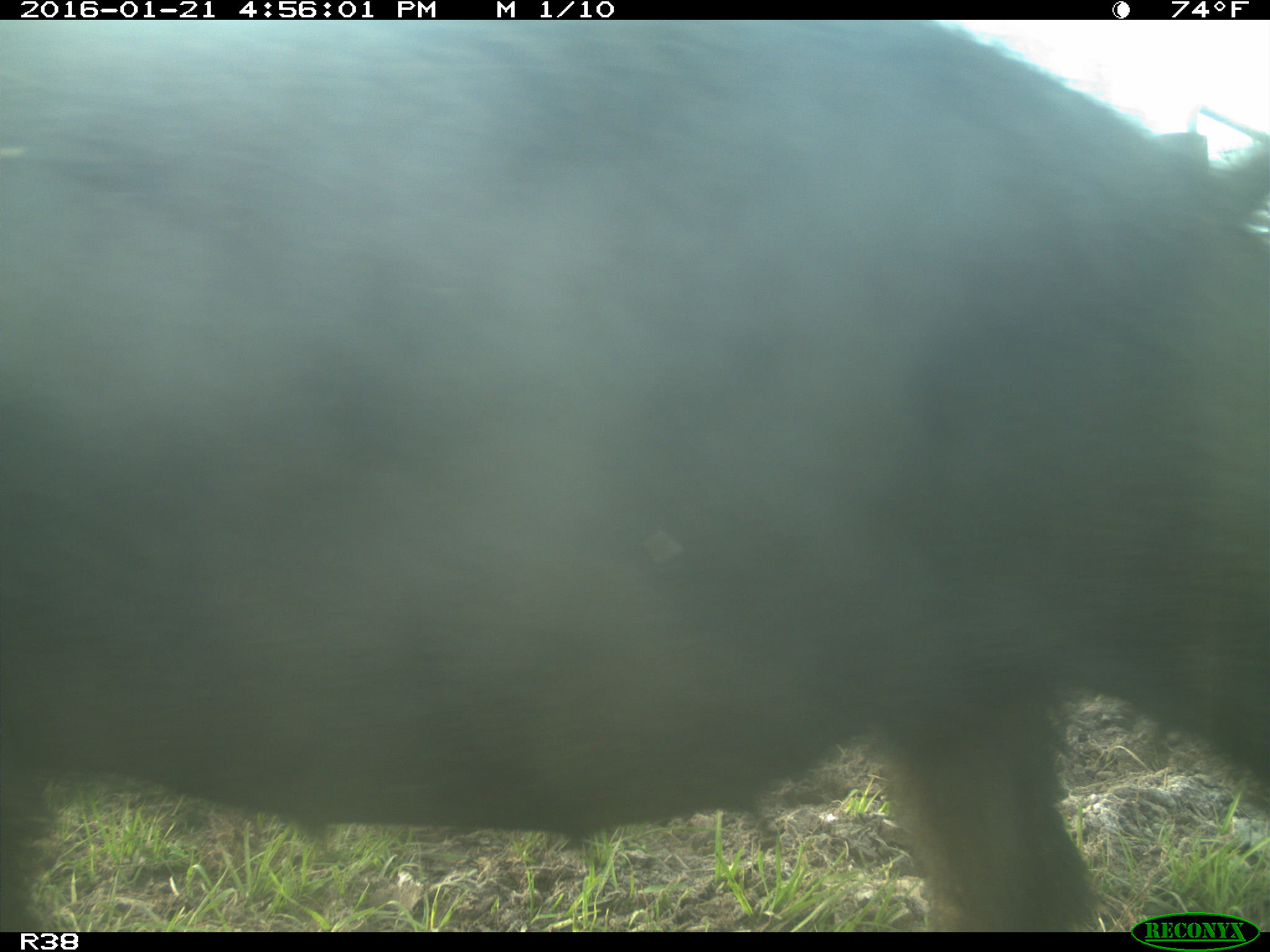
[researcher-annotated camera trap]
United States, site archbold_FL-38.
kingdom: Animalia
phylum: Chordata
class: Mammalia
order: Artiodactyla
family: Suidae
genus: Sus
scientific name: Sus scrofa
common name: wild boar